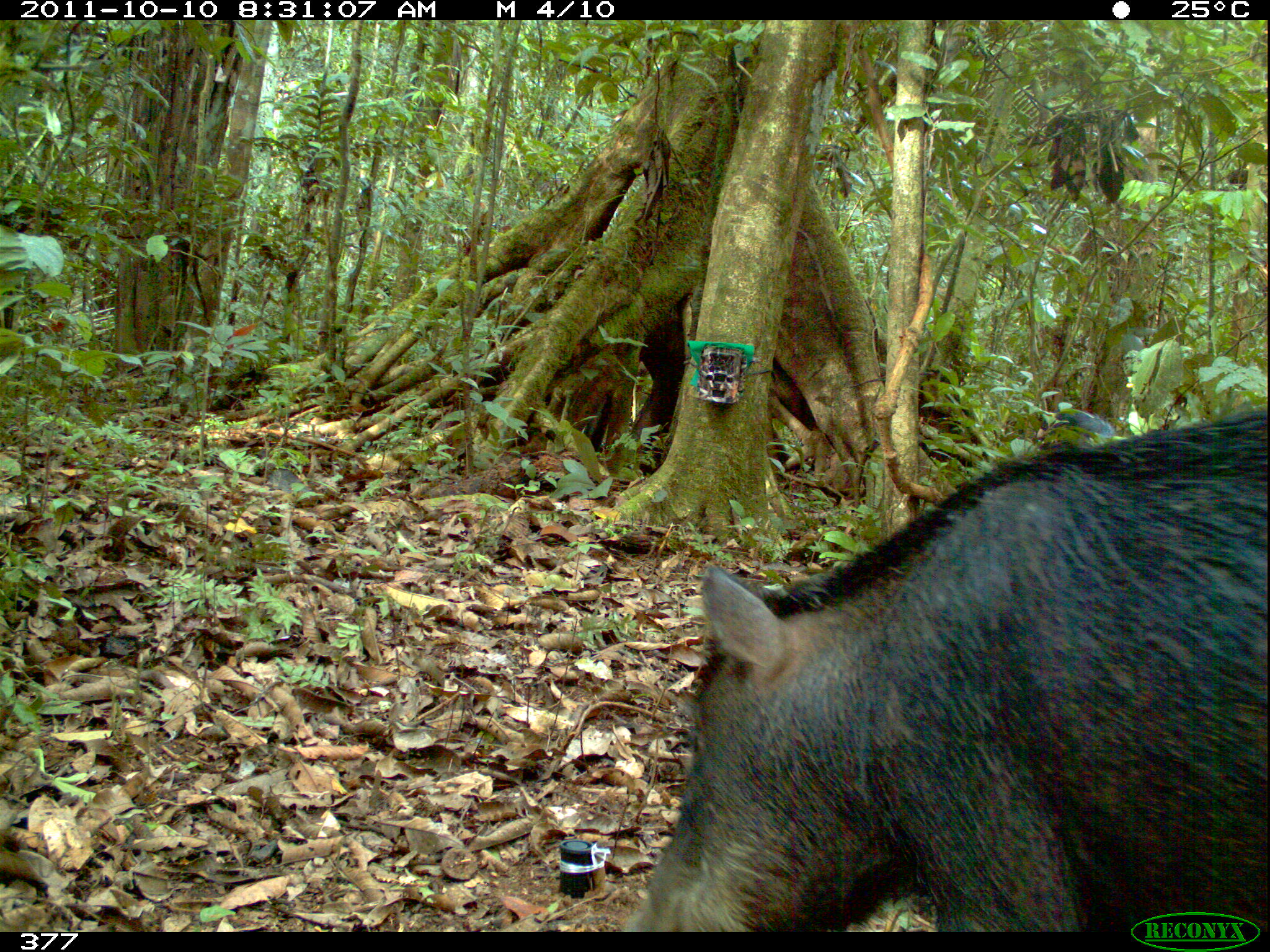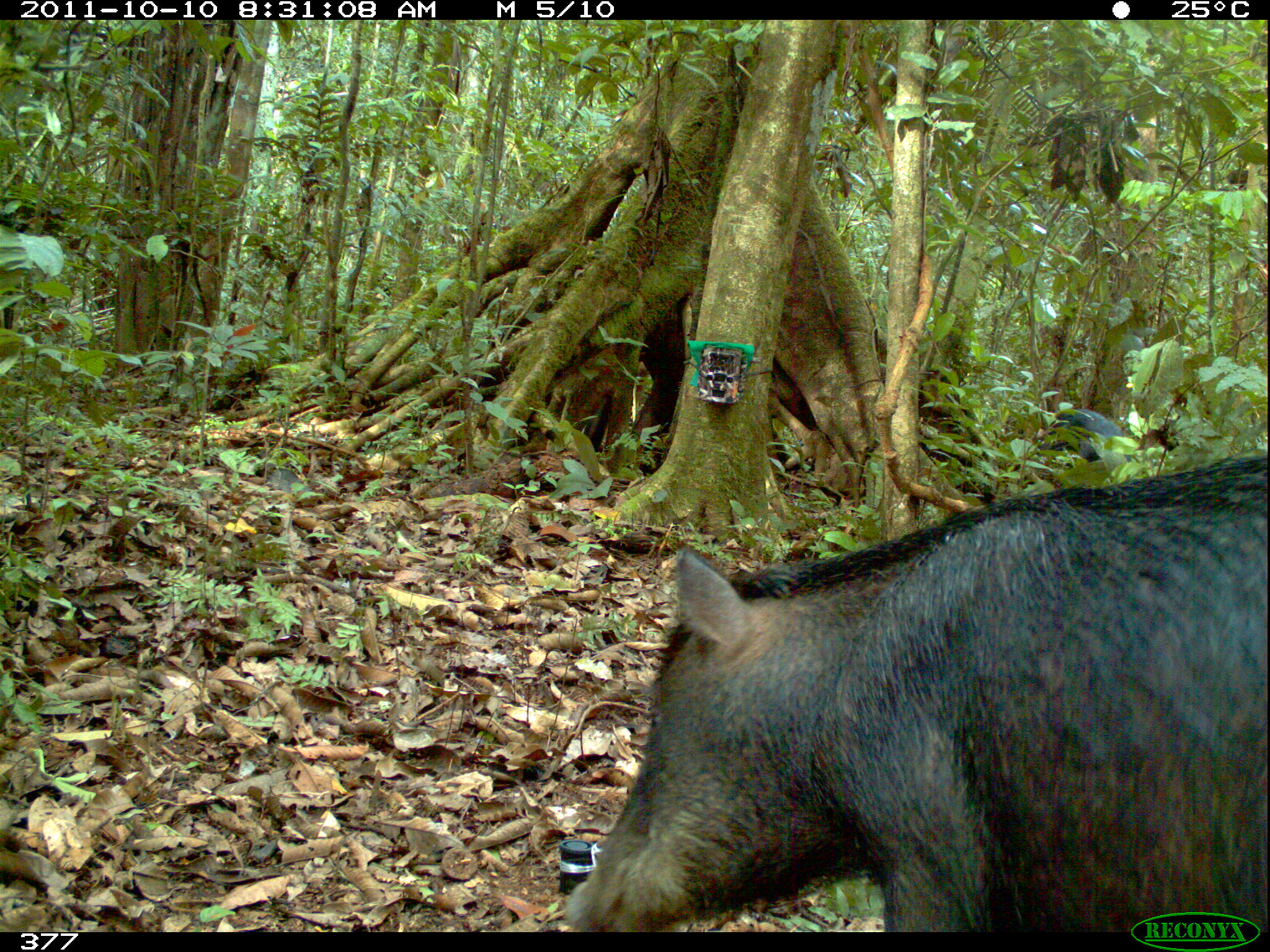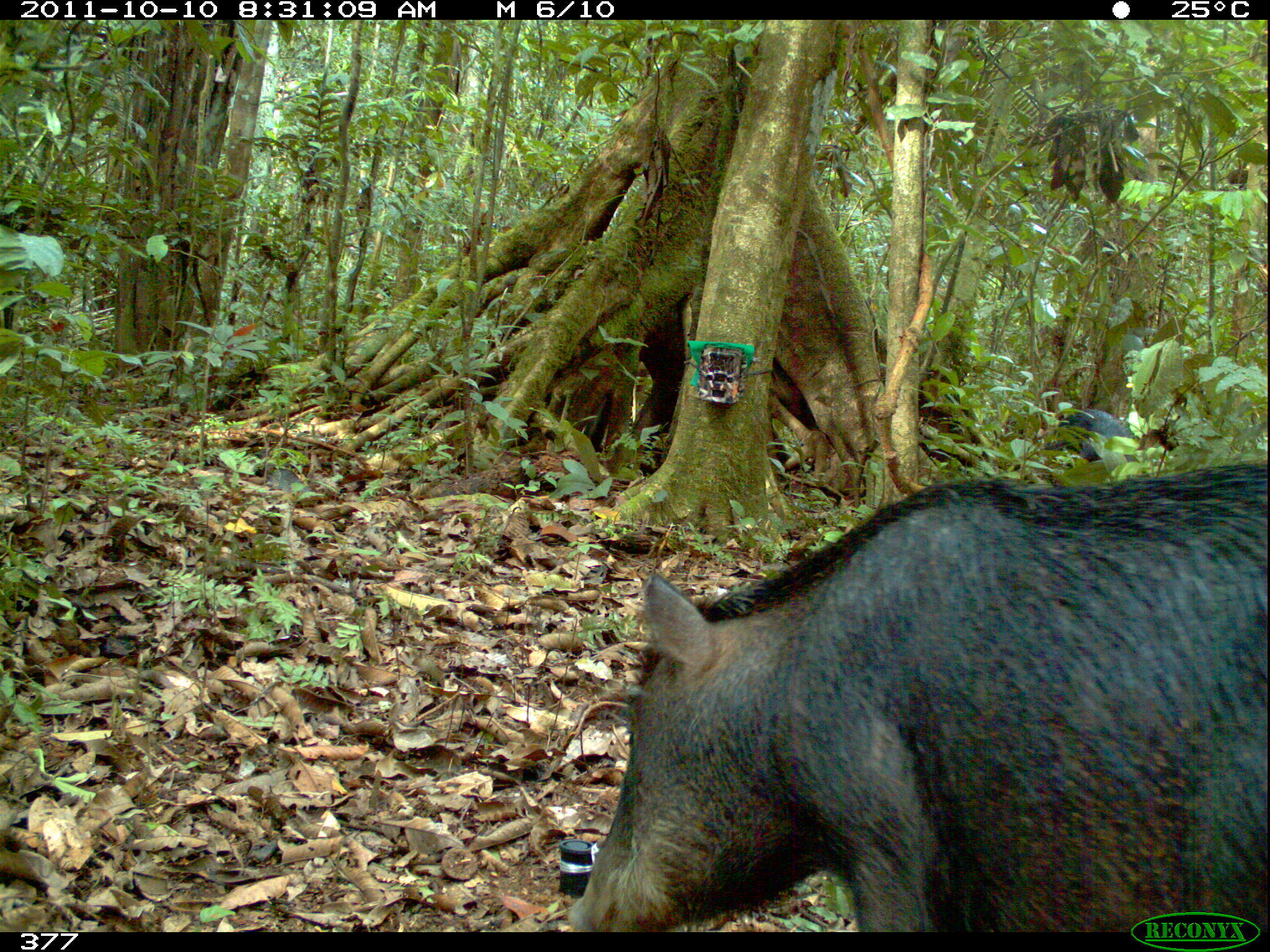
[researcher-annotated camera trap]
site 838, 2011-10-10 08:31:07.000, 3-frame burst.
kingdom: Animalia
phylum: Chordata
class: Mammalia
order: Artiodactyla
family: Tayassuidae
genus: Tayassu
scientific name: Tayassu pecari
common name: white-lipped peccary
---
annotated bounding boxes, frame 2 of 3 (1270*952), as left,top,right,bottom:
tayassu pecari: 566,456,1270,932; 1035,409,1125,456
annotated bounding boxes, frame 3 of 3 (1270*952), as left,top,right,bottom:
tayassu pecari: 561,462,1266,932; 1039,401,1131,469